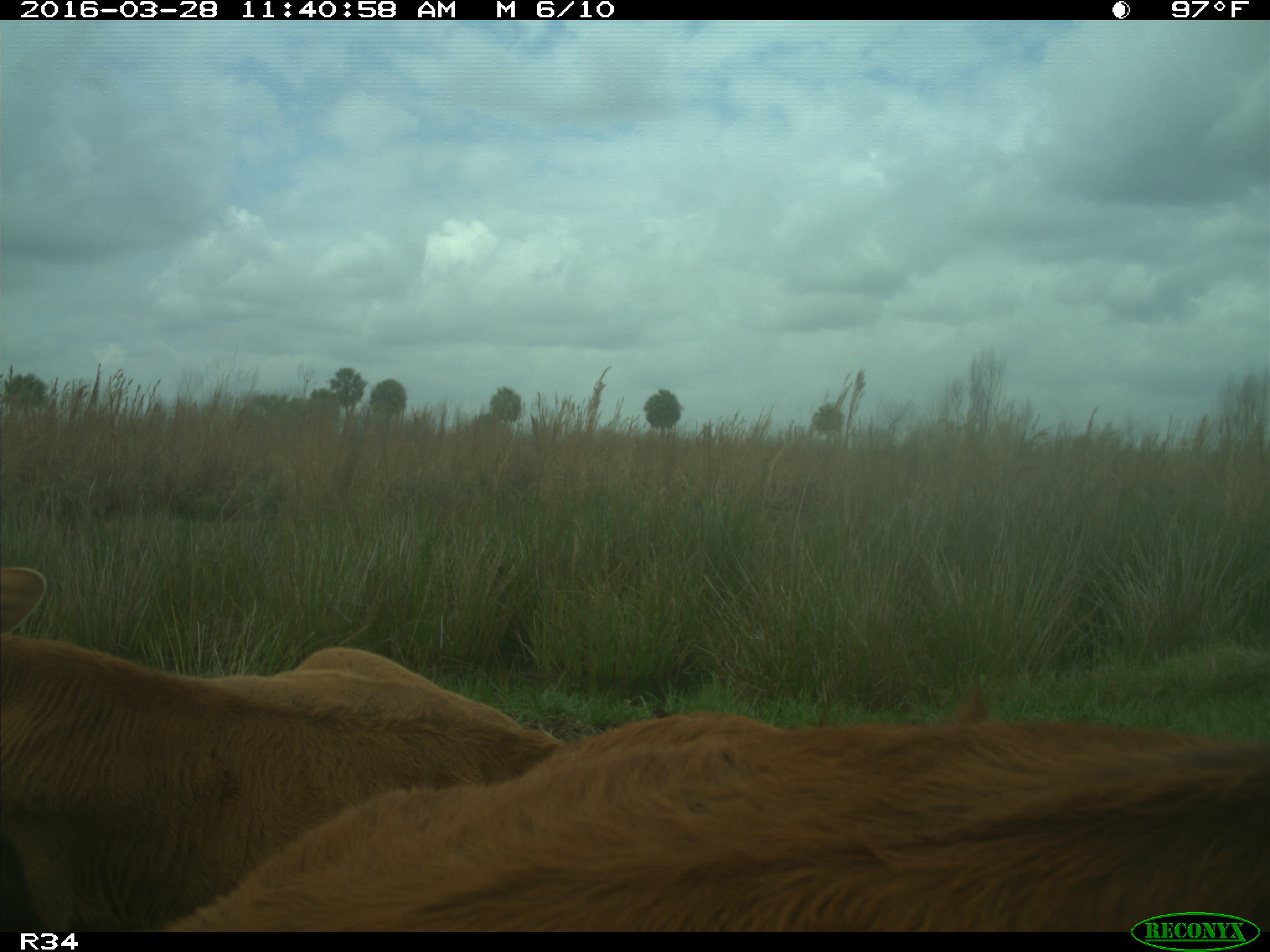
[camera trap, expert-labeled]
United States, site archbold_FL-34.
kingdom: Animalia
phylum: Chordata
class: Mammalia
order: Artiodactyla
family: Bovidae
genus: Bos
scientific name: Bos taurus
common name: domestic cow